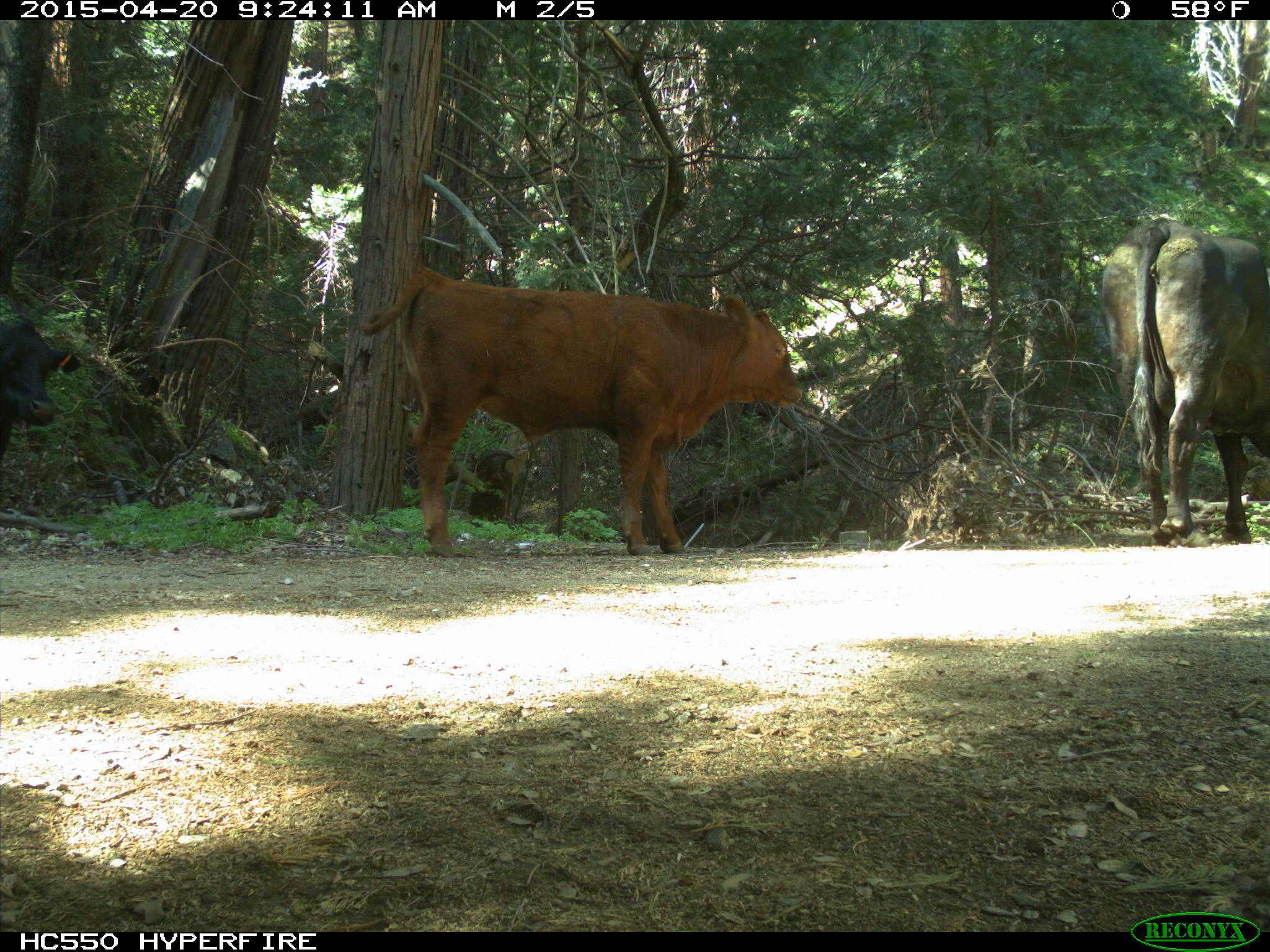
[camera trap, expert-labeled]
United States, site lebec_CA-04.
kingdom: Animalia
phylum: Chordata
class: Mammalia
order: Artiodactyla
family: Bovidae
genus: Bos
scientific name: Bos taurus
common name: domestic cow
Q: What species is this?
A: Bos taurus (domestic cow).